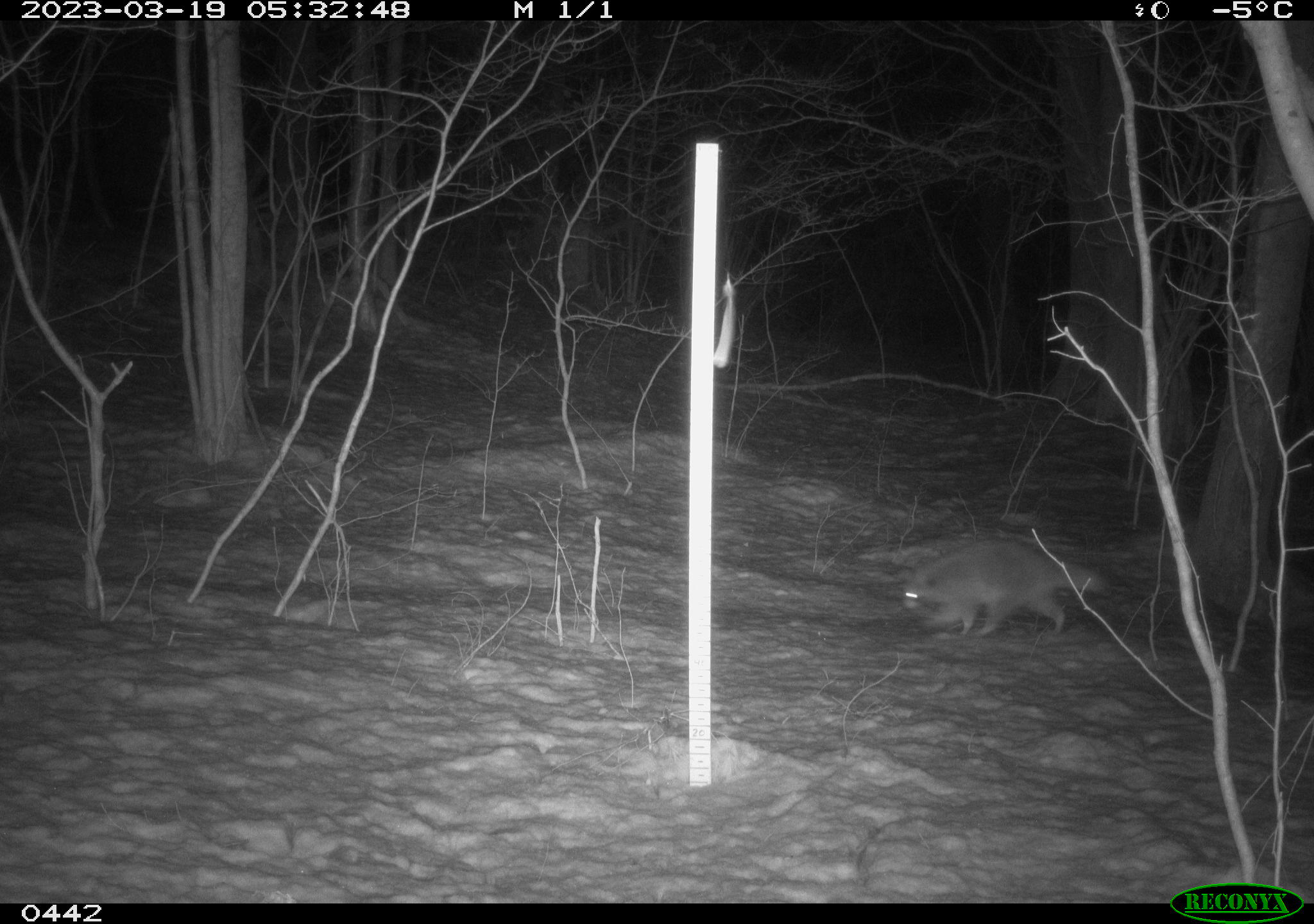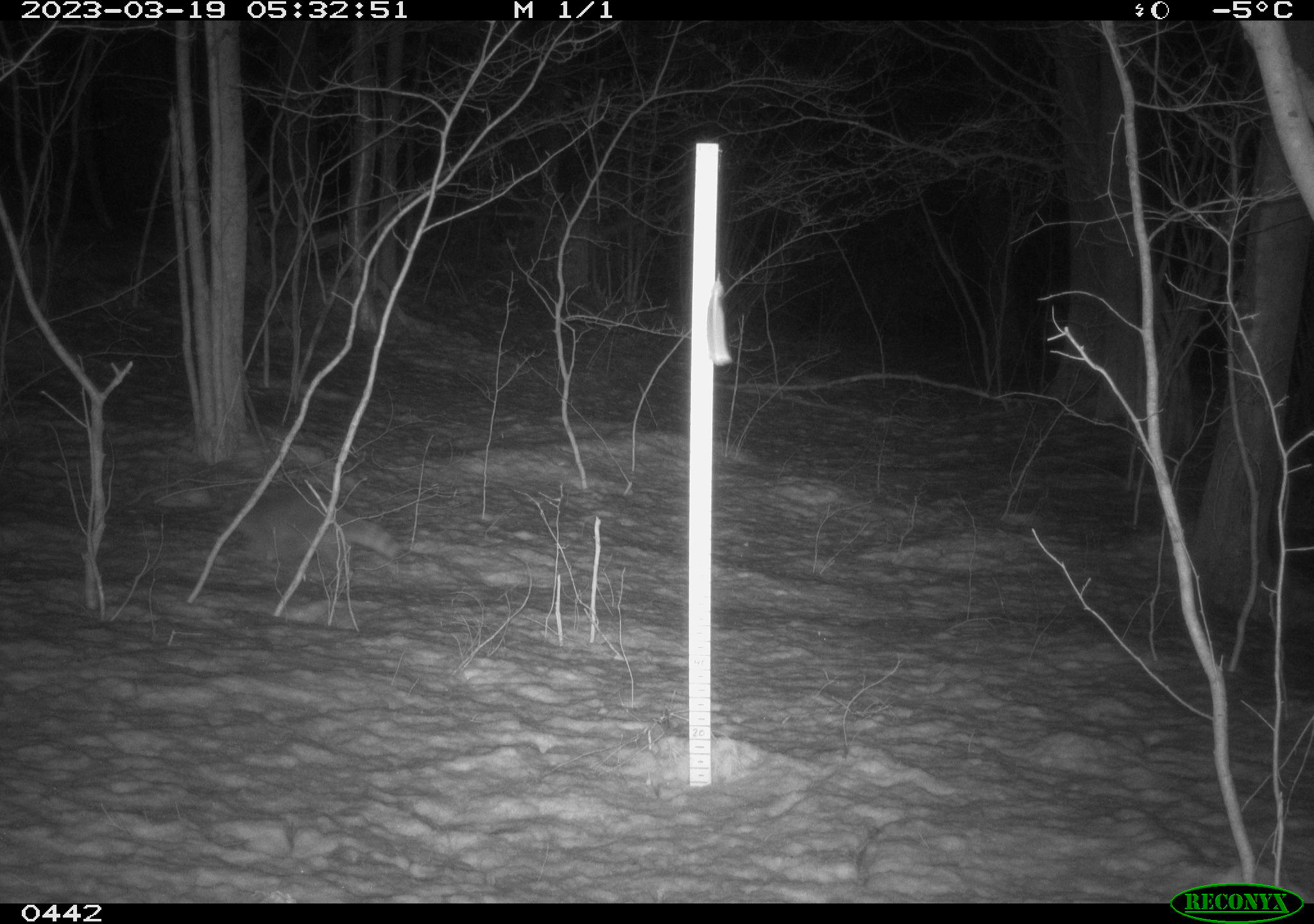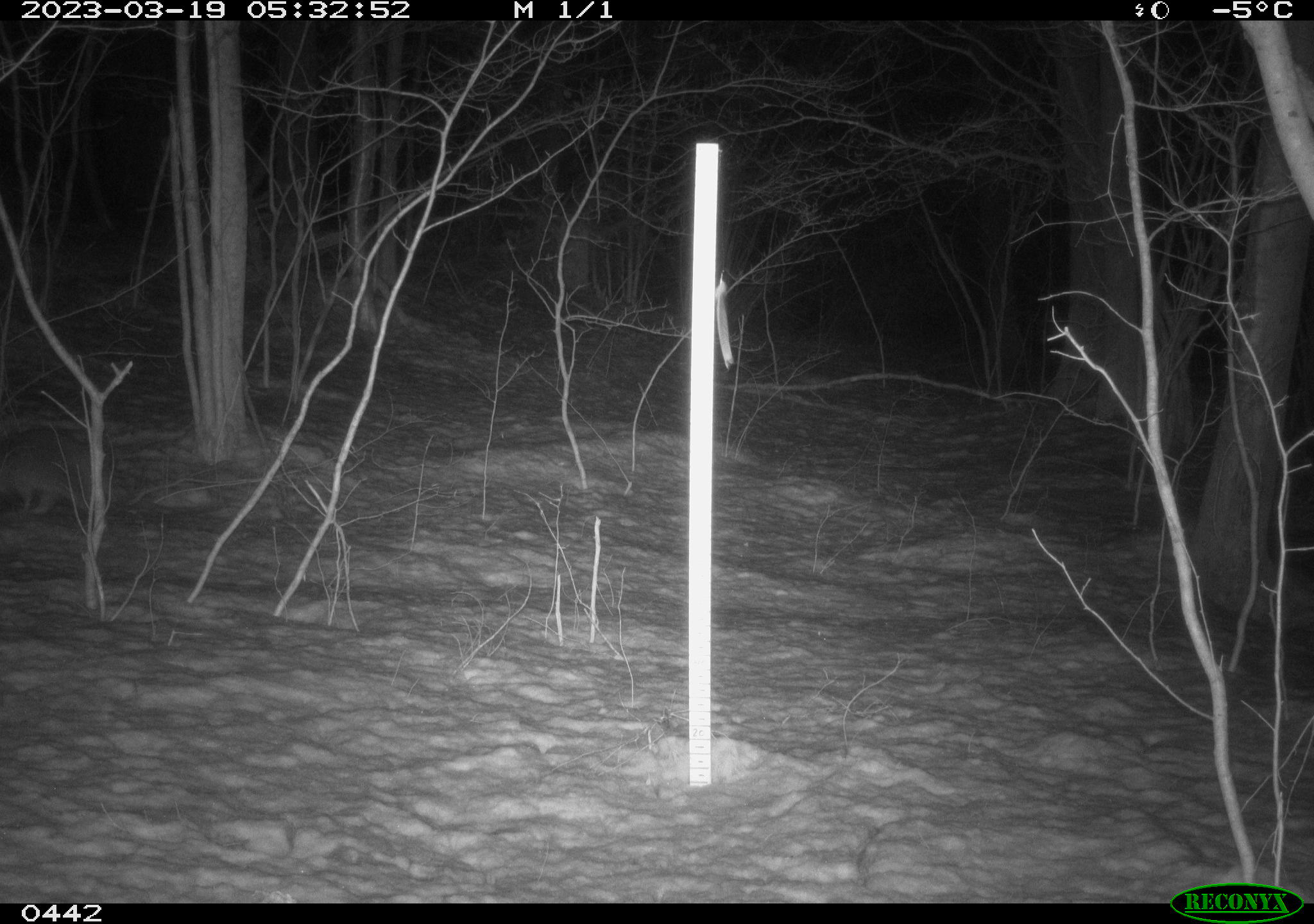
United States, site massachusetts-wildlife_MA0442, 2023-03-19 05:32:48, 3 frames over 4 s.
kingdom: Animalia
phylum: Chordata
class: Mammalia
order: Carnivora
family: Procyonidae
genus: Procyon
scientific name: Procyon lotor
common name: raccoon